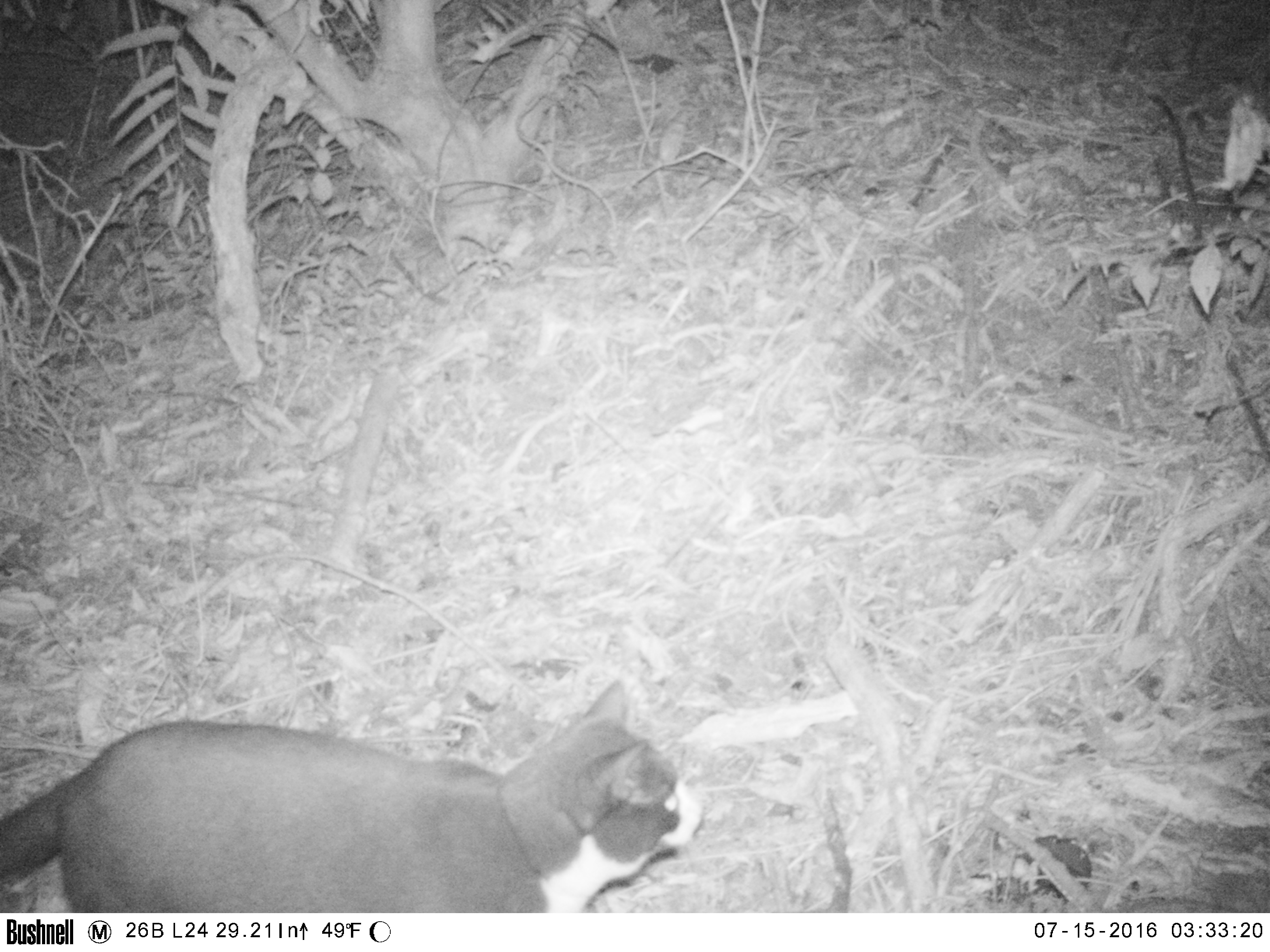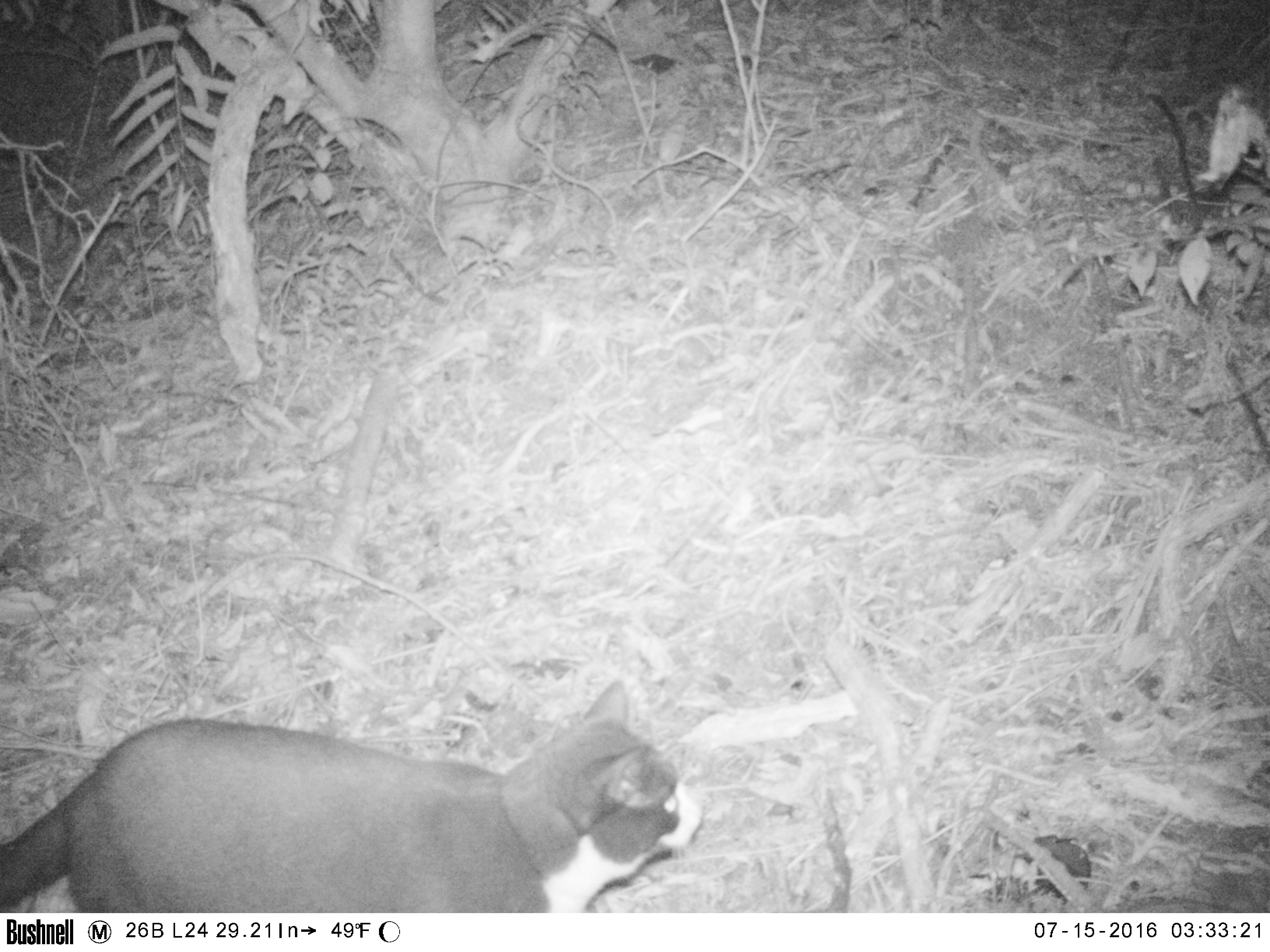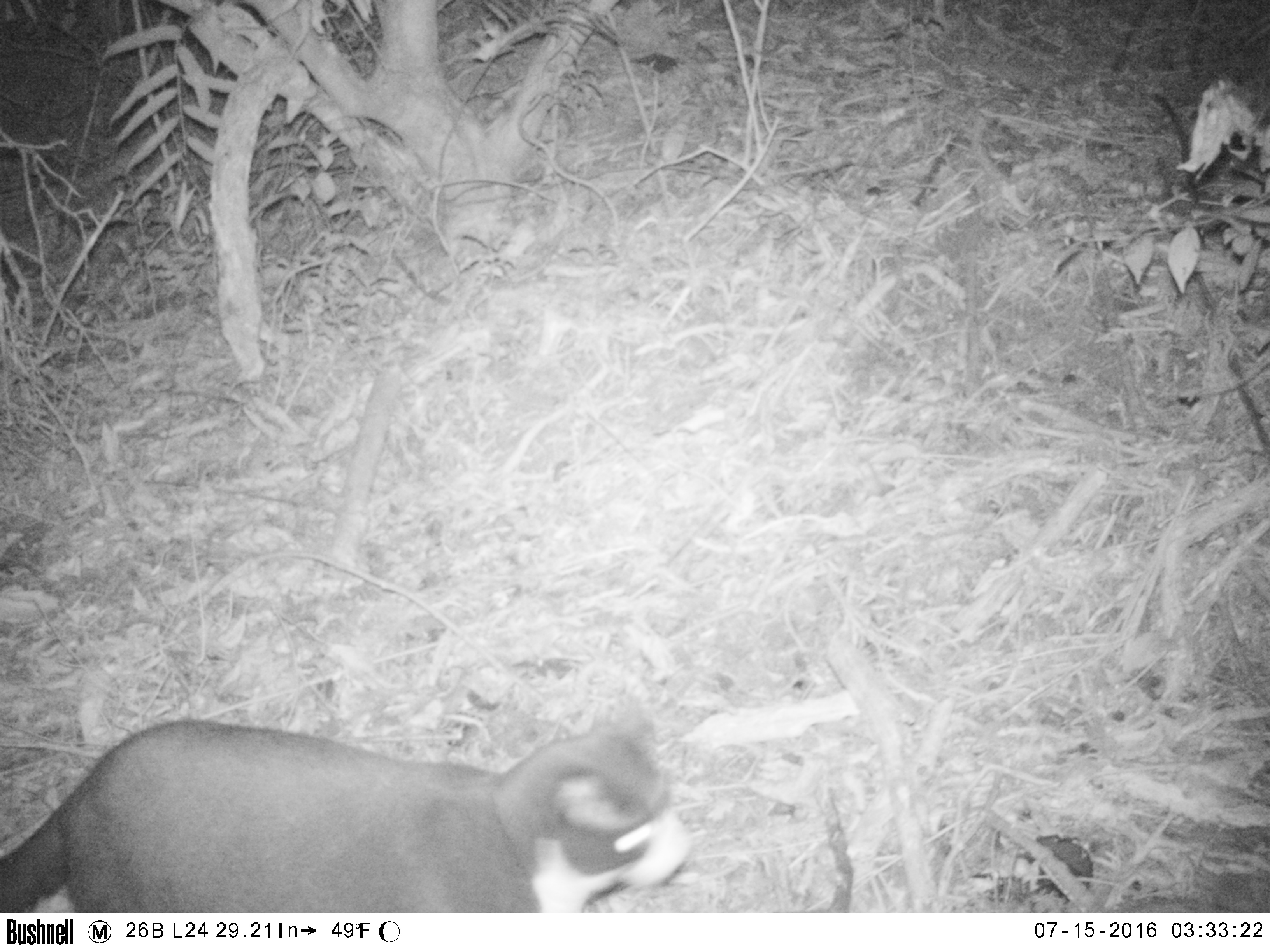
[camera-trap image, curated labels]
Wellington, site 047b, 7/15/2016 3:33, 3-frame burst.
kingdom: Animalia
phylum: Chordata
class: Mammalia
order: Carnivora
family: Felidae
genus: Felis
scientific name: Felis catus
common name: cat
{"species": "cat (Felis catus)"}